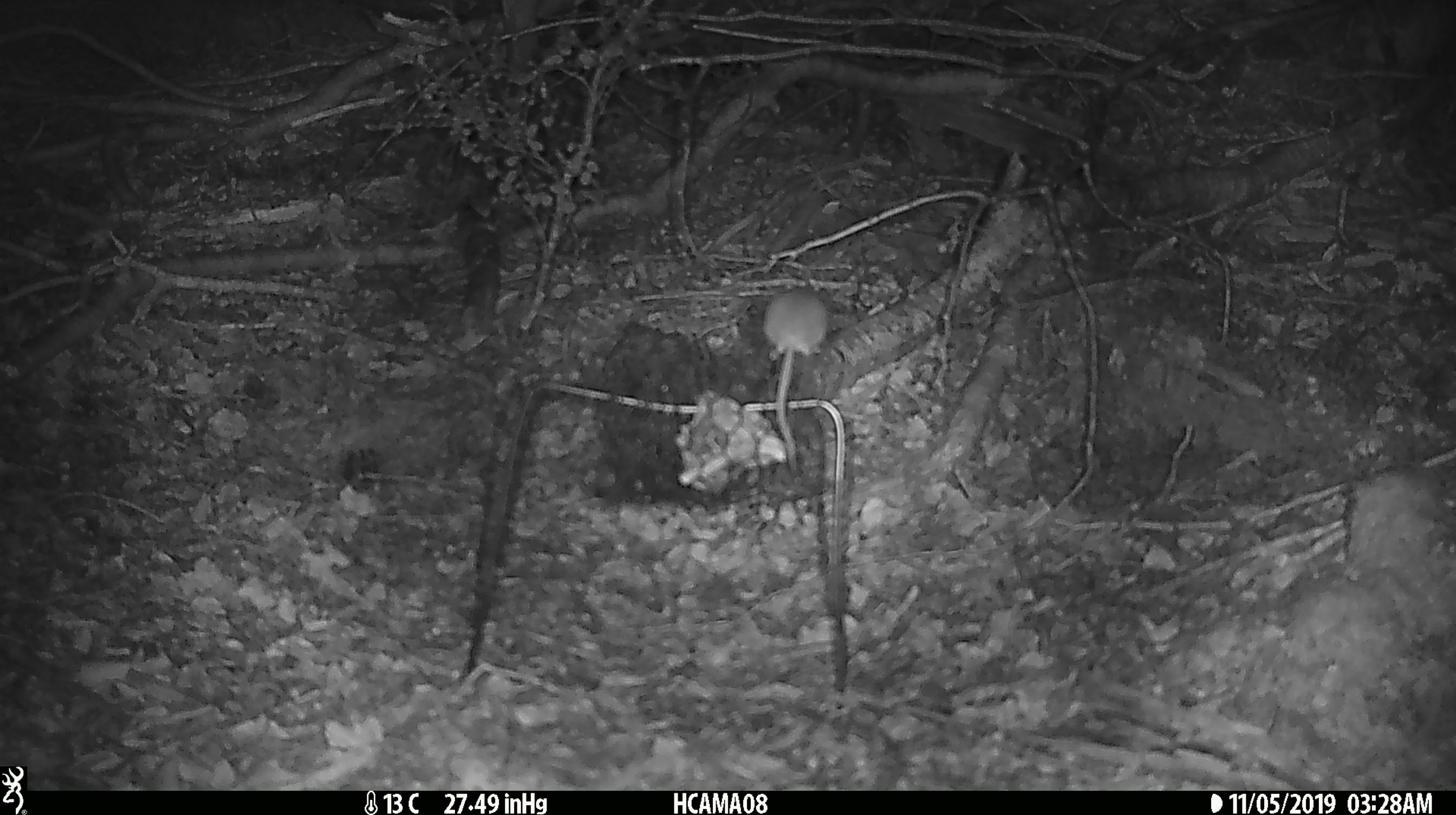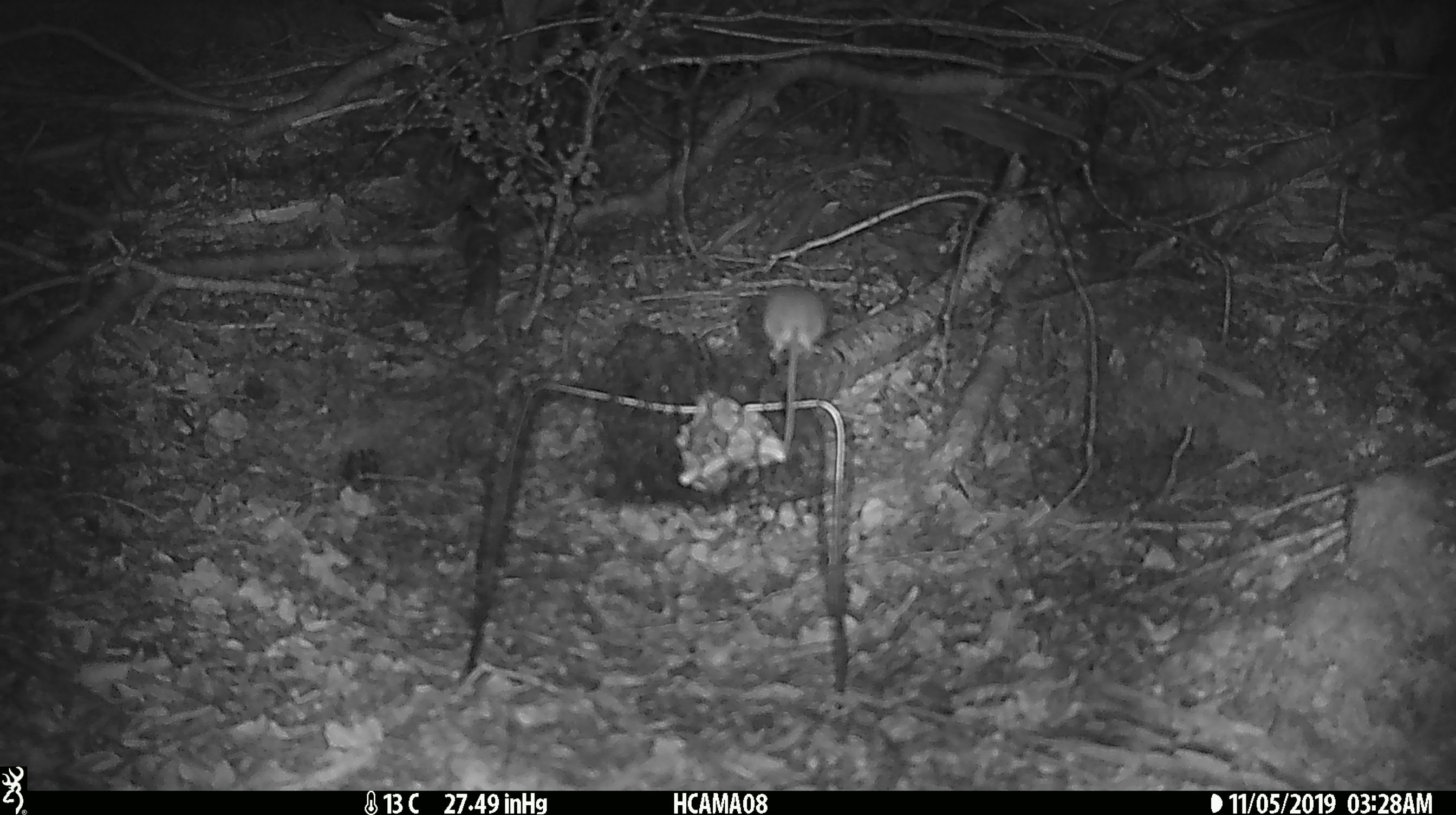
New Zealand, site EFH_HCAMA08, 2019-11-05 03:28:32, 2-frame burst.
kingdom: Animalia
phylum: Chordata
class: Mammalia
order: Rodentia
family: Muridae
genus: Mus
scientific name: Mus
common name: mouse